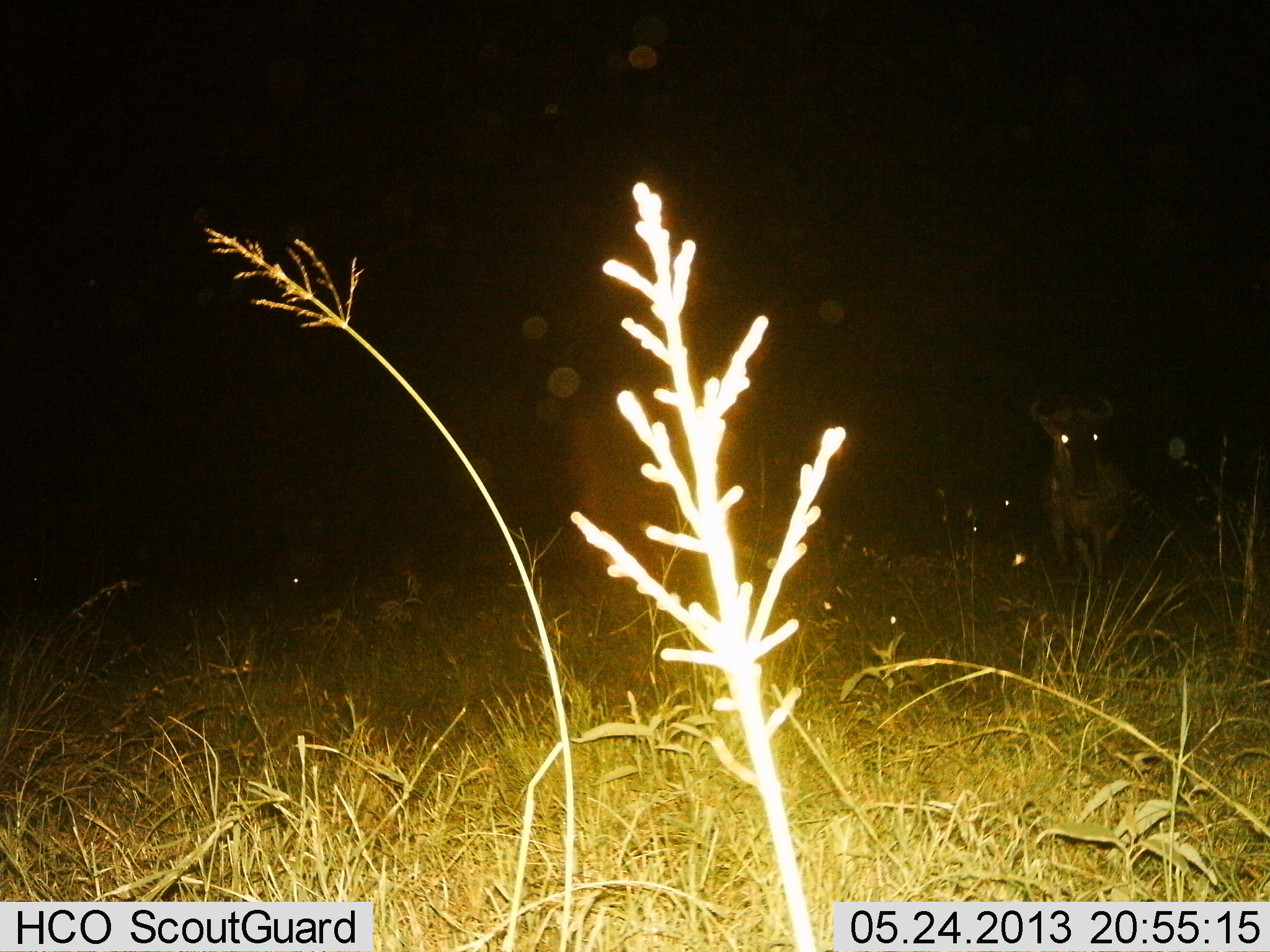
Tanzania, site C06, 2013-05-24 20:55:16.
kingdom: Animalia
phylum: Chordata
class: Mammalia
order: Artiodactyla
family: Bovidae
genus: Connochaetes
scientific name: Connochaetes taurinus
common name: blue wildebeest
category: wildebeest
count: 1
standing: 92%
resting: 4%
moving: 8%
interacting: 0%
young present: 0%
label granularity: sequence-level